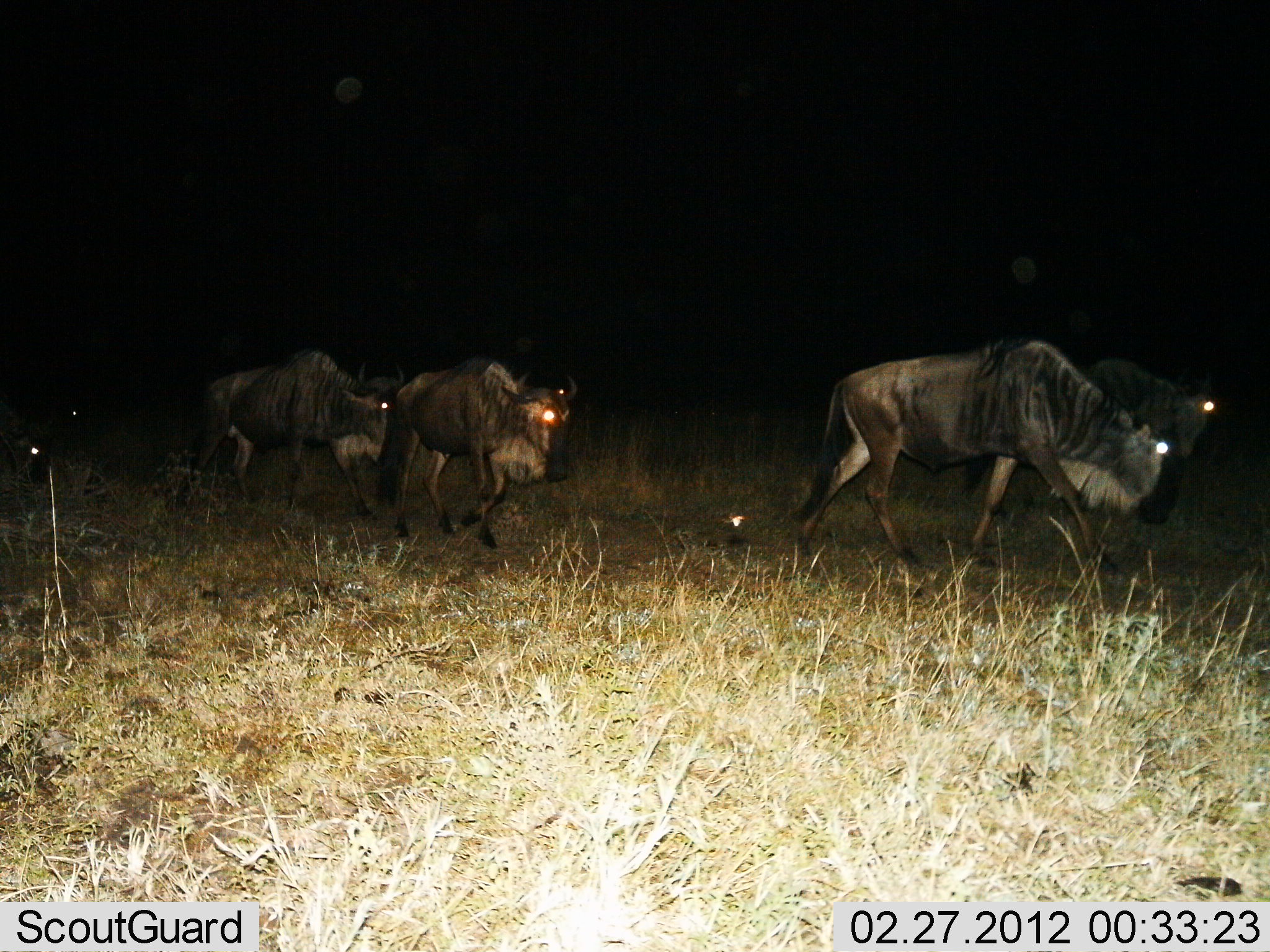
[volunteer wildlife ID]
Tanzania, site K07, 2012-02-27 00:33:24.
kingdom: Animalia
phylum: Chordata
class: Mammalia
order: Artiodactyla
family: Bovidae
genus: Connochaetes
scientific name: Connochaetes taurinus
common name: blue wildebeest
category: wildebeest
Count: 5.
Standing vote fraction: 12%.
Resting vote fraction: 6%.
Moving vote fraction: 100%.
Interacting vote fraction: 0%.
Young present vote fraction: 0%.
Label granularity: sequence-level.